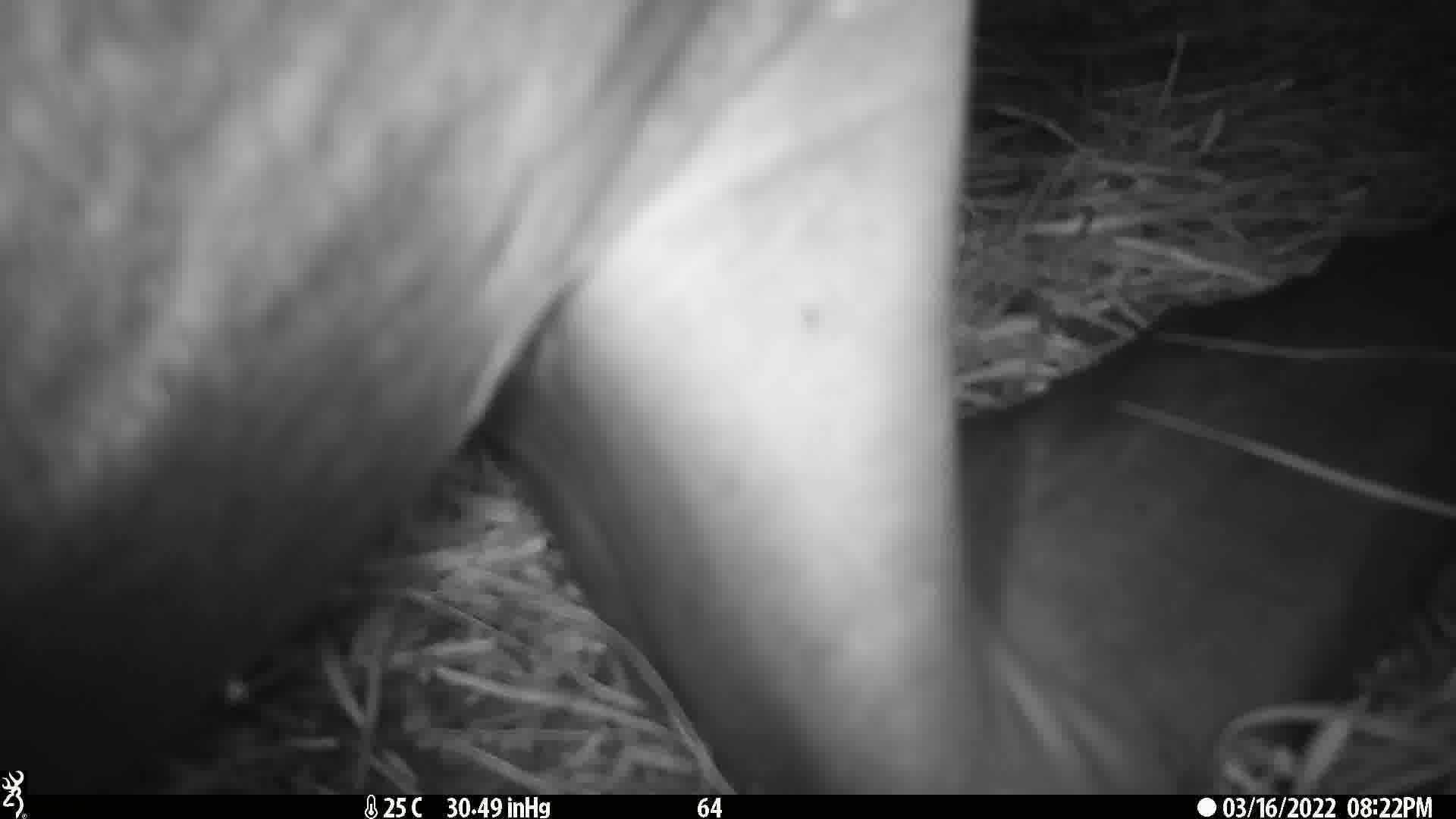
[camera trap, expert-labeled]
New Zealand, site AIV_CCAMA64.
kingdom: Animalia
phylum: Chordata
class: Mammalia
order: Carnivora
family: Otariidae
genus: Phocarctos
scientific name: Phocarctos hookeri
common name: new zealand sea lion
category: sealion